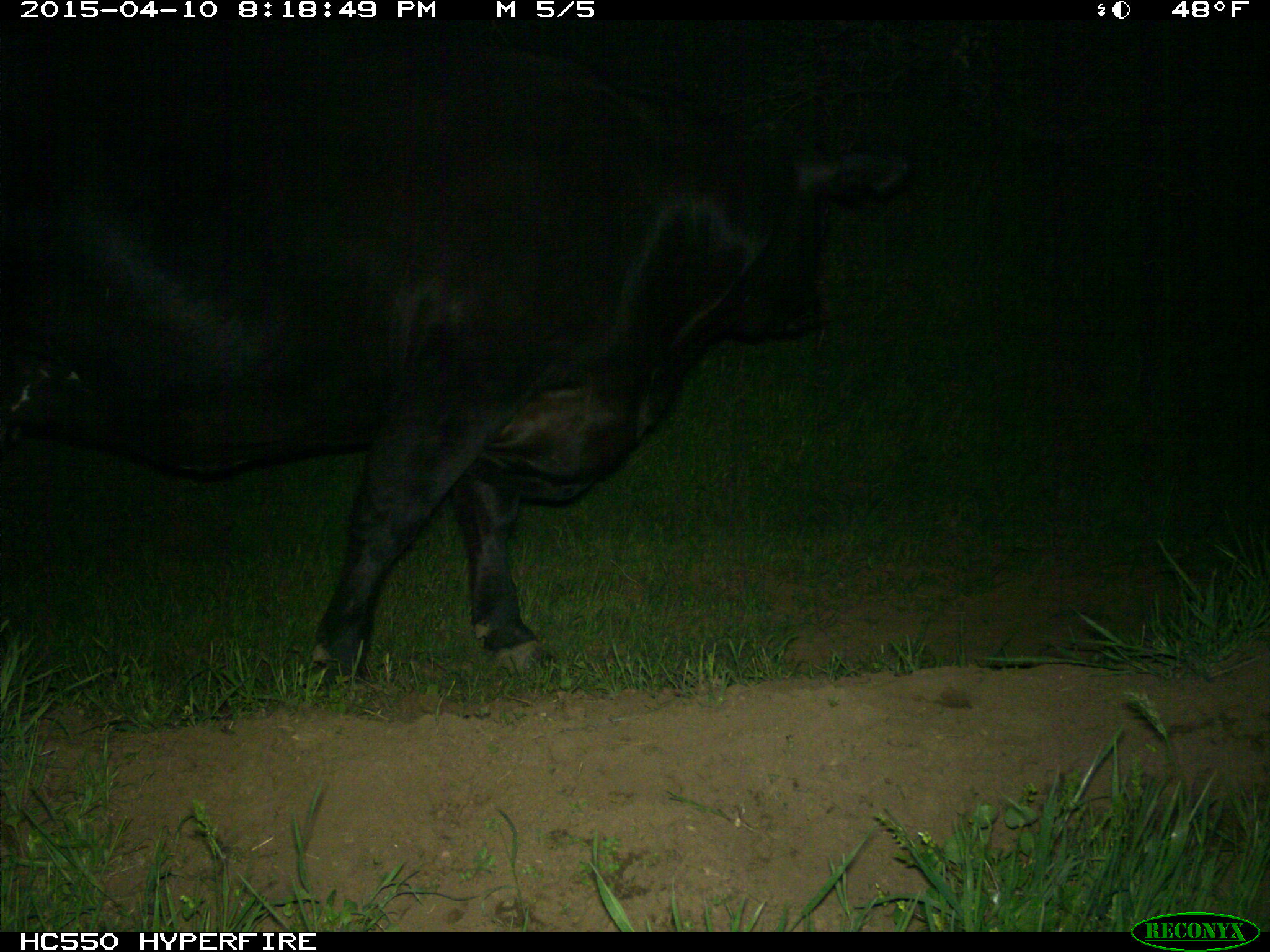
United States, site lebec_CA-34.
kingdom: Animalia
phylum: Chordata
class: Mammalia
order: Artiodactyla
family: Bovidae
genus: Bos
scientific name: Bos taurus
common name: domestic cow